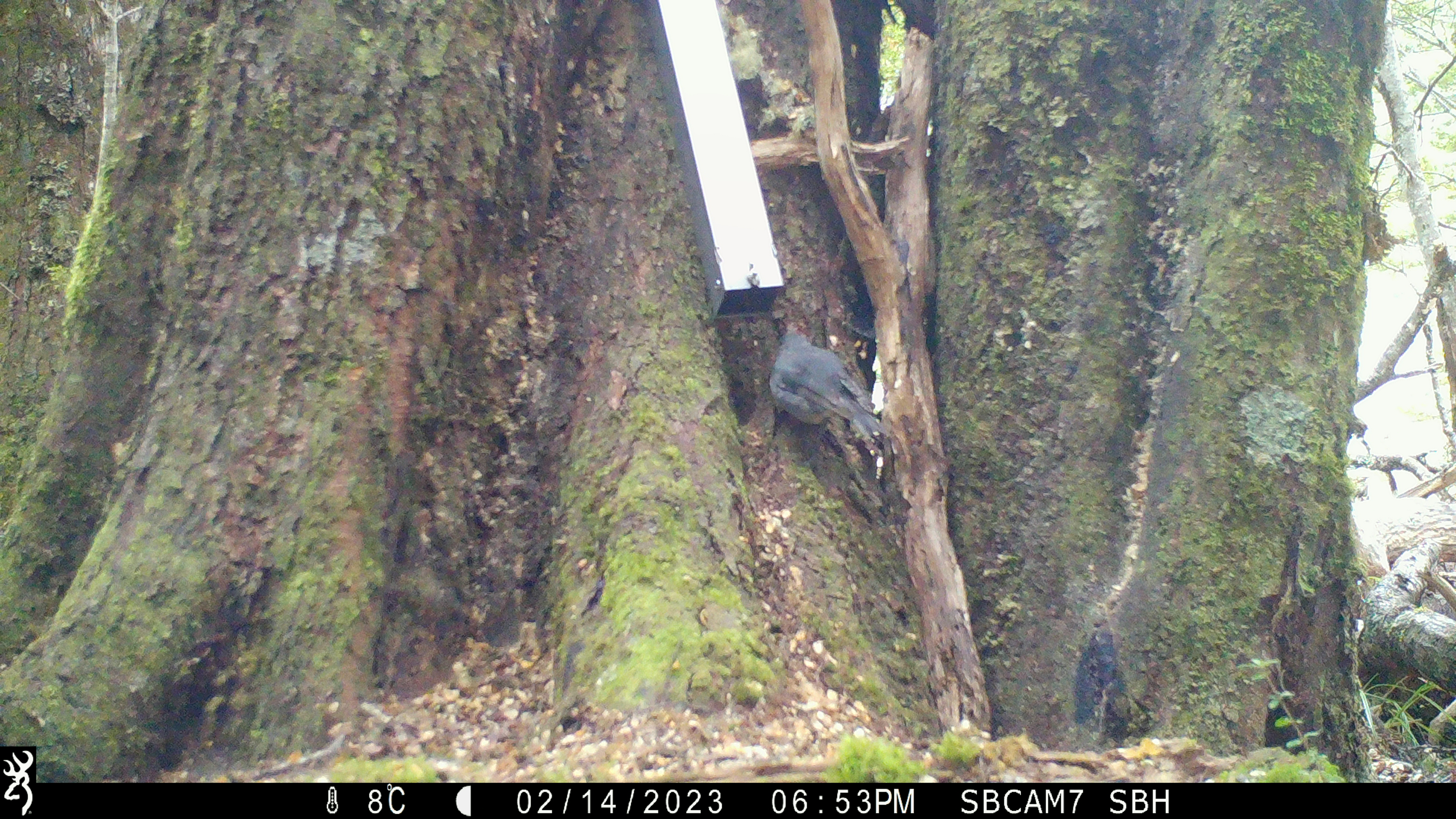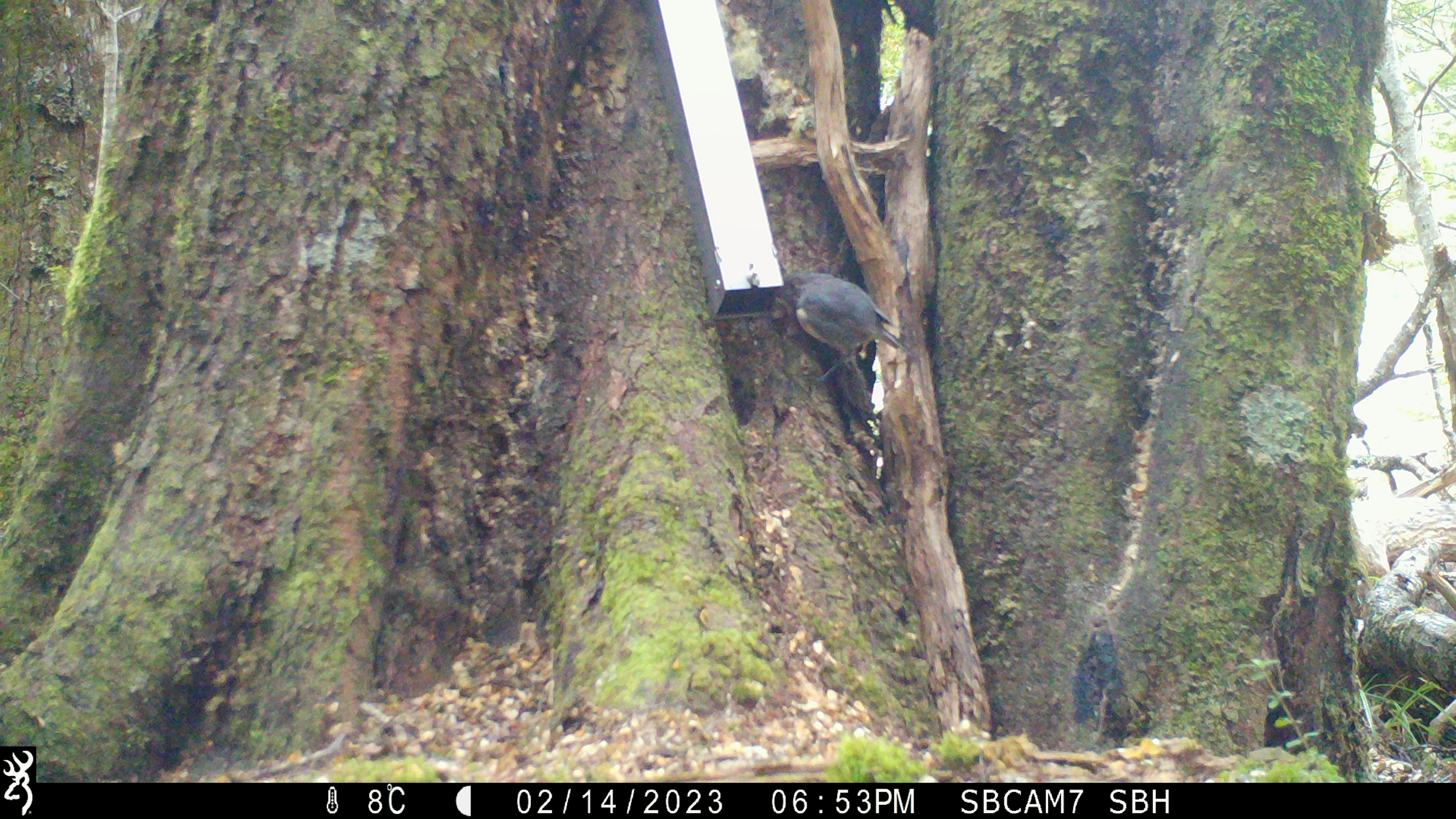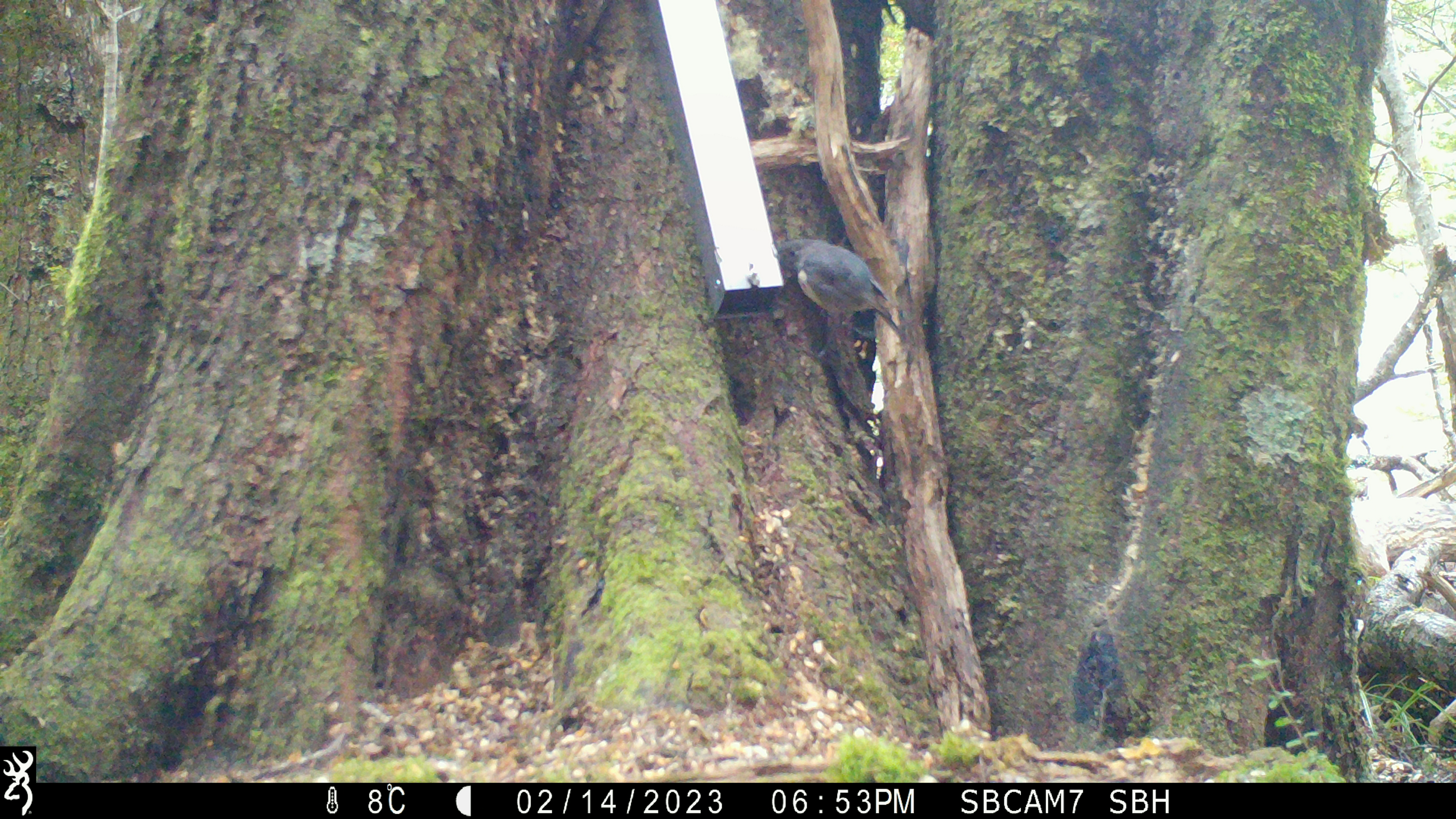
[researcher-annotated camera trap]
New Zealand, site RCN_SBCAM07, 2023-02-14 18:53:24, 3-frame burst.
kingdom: Animalia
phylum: Chordata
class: Aves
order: Passeriformes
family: Petroicidae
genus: Petroica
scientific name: Petroica australis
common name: new zealand robin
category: robin